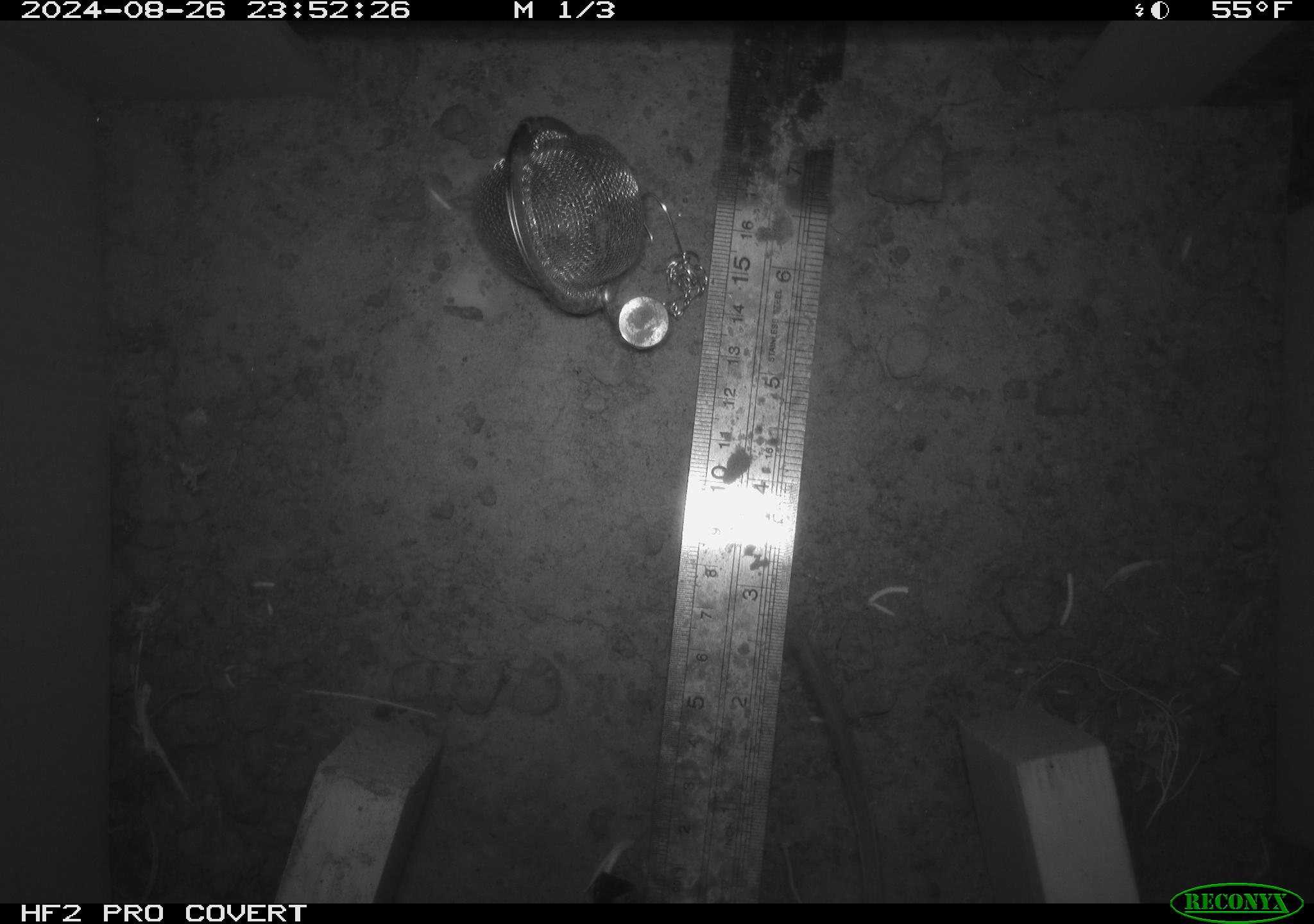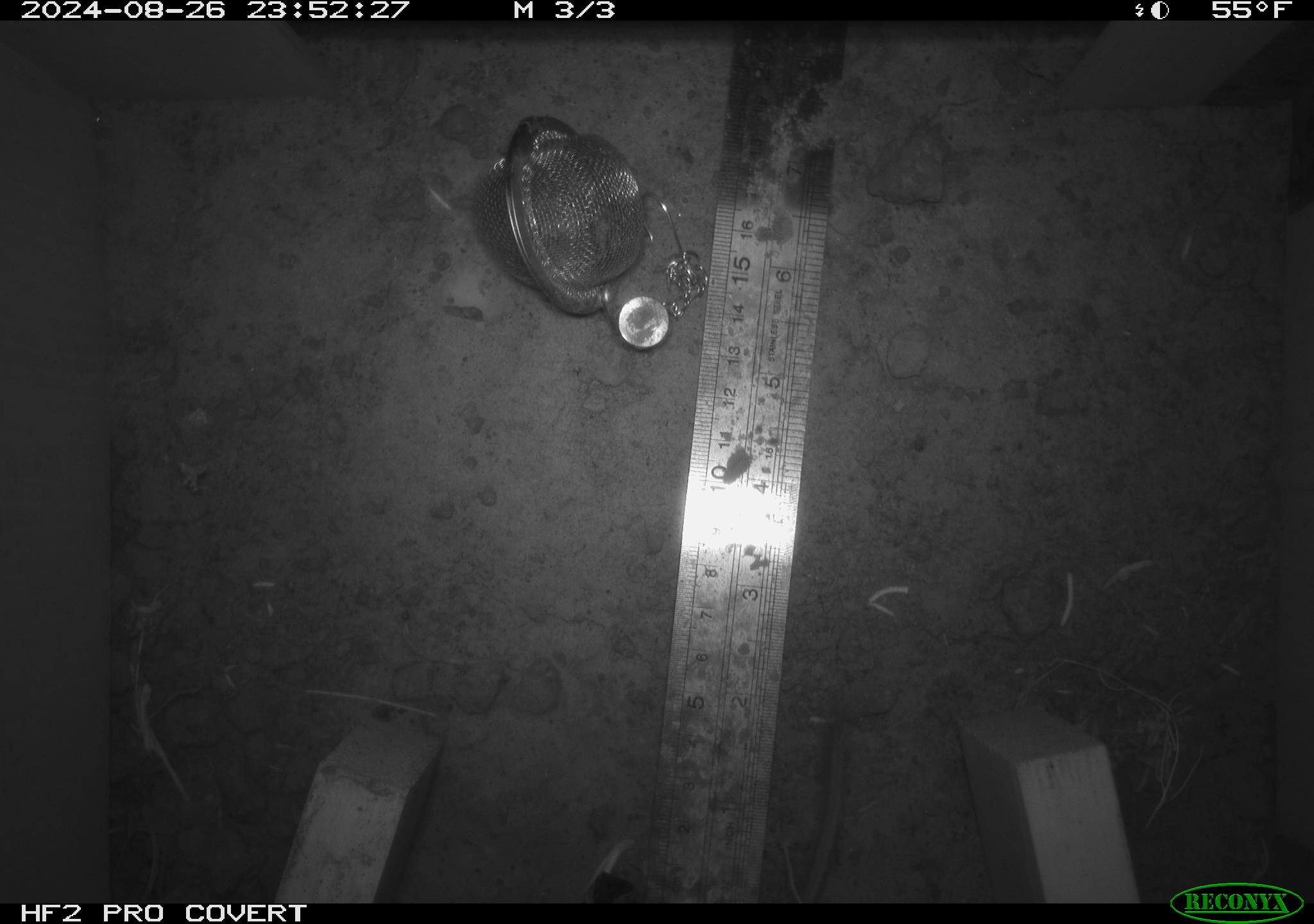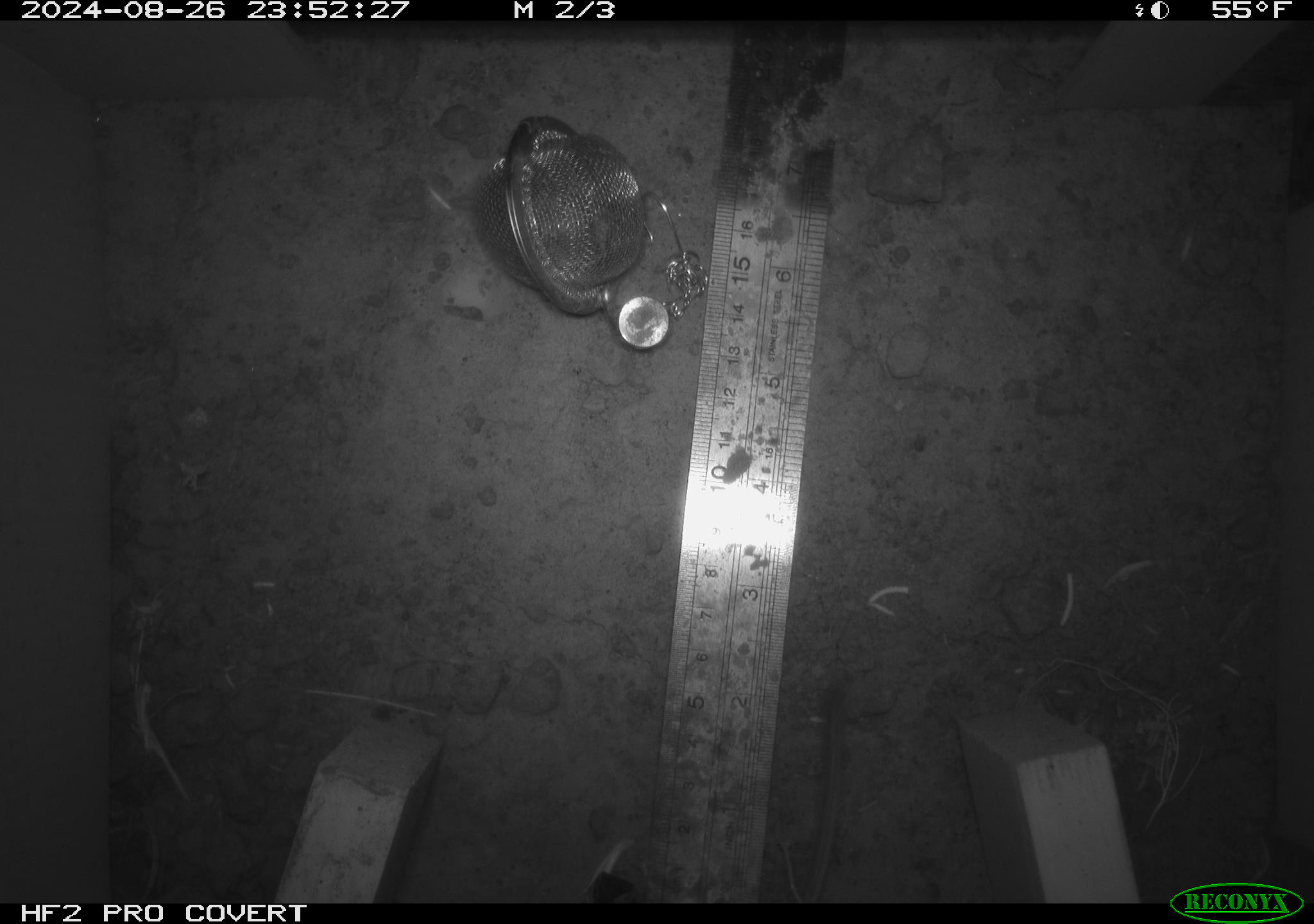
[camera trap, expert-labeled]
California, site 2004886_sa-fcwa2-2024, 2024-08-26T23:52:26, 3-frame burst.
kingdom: Animalia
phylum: Chordata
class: Mammalia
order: Rodentia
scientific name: Rodentia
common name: mouse species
Mouse species (Rodentia).